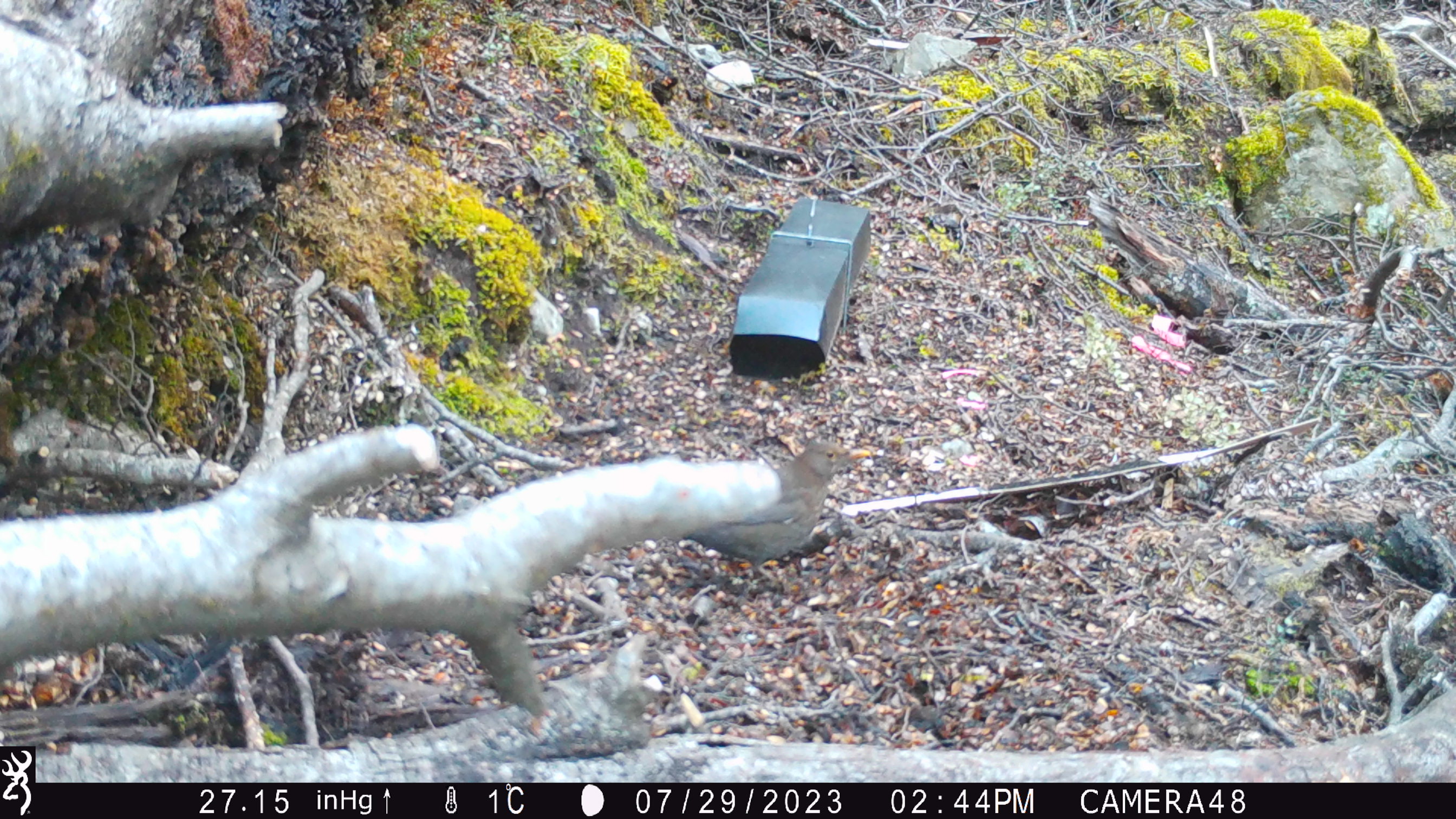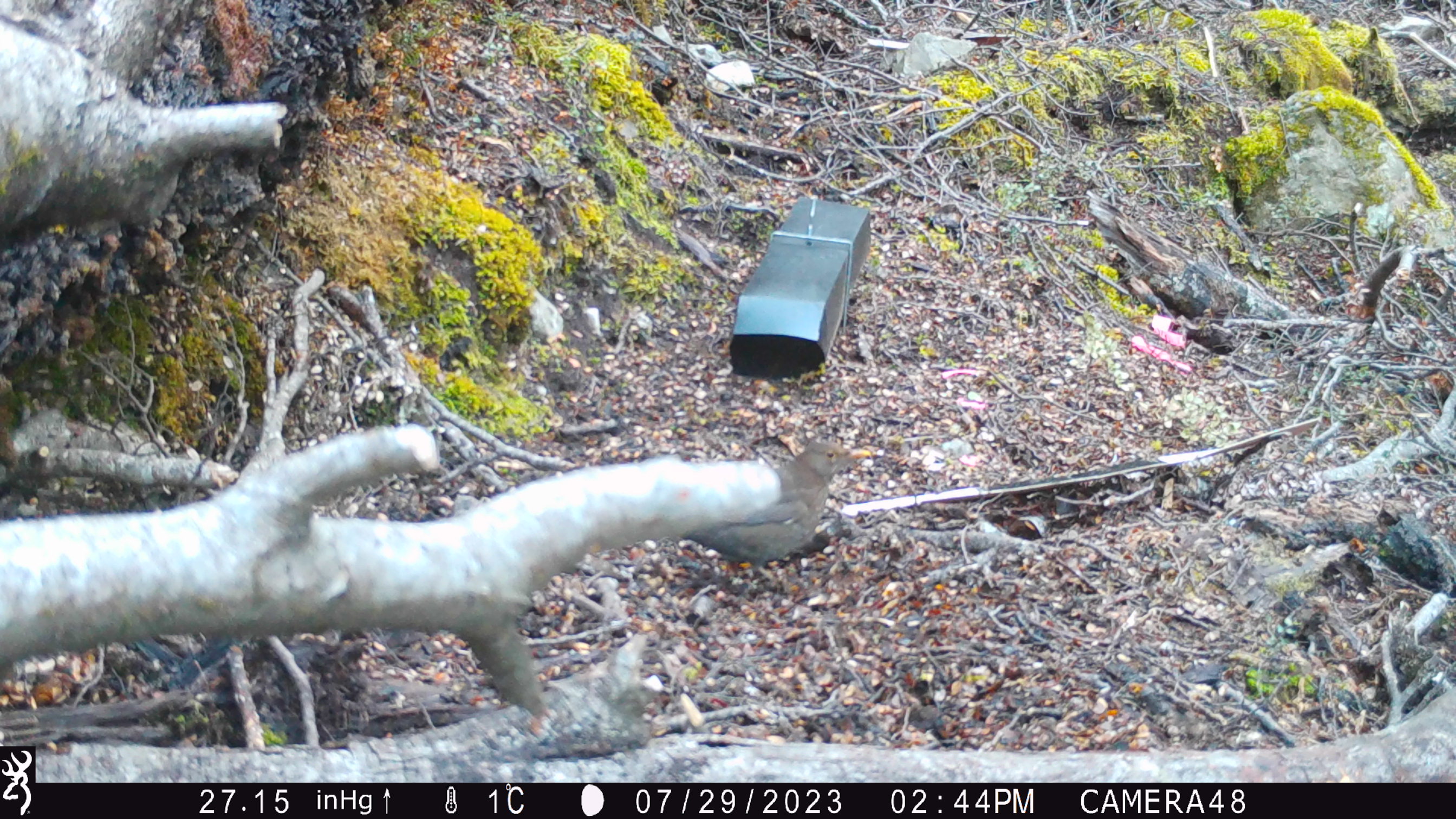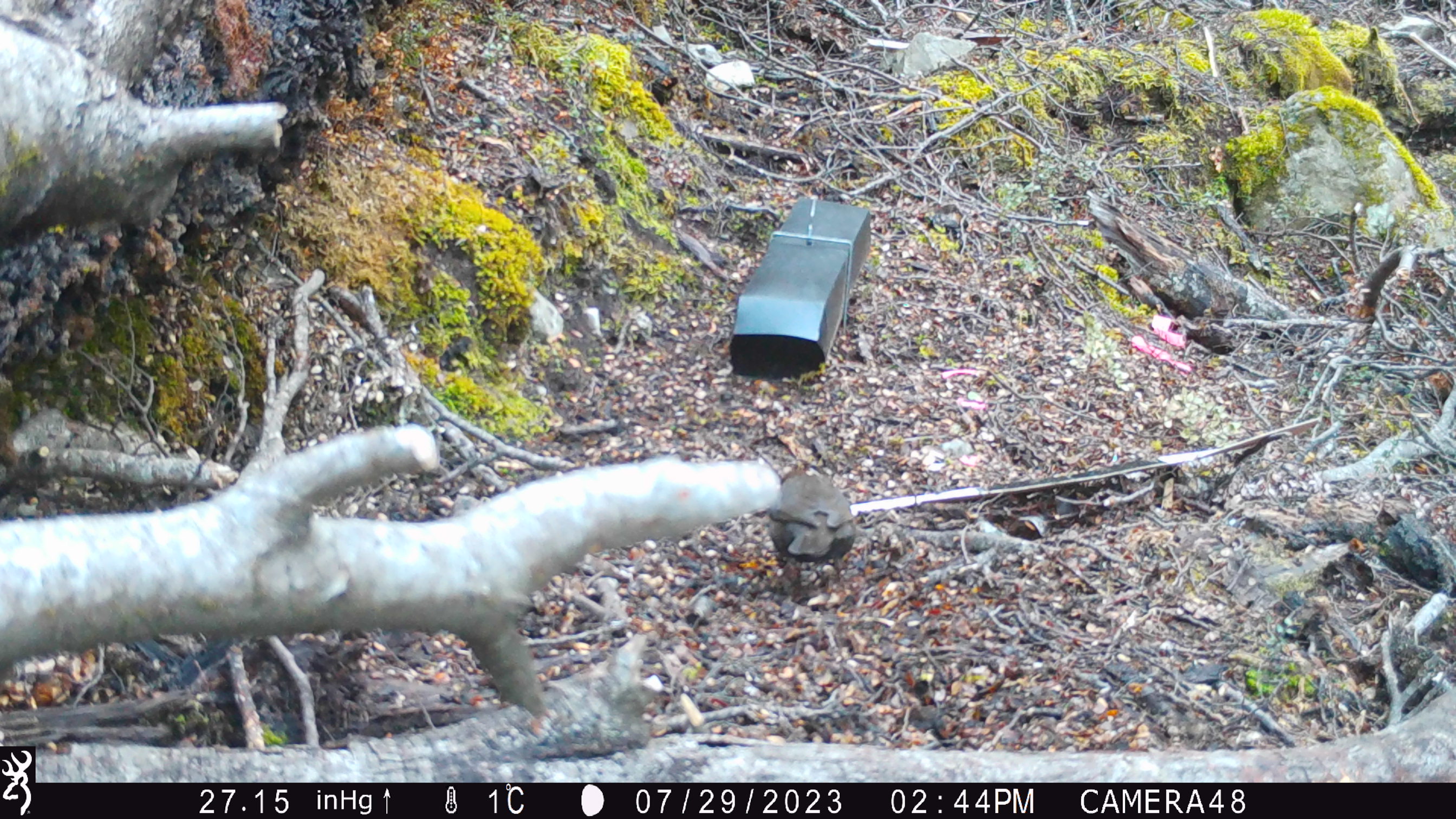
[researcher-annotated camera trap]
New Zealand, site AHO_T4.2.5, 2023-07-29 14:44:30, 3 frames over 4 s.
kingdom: Animalia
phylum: Chordata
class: Aves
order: Passeriformes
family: Turdidae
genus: Turdus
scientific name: Turdus merula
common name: eurasian blackbird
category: blackbird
Blackbird (eurasian blackbird) (Turdus merula).